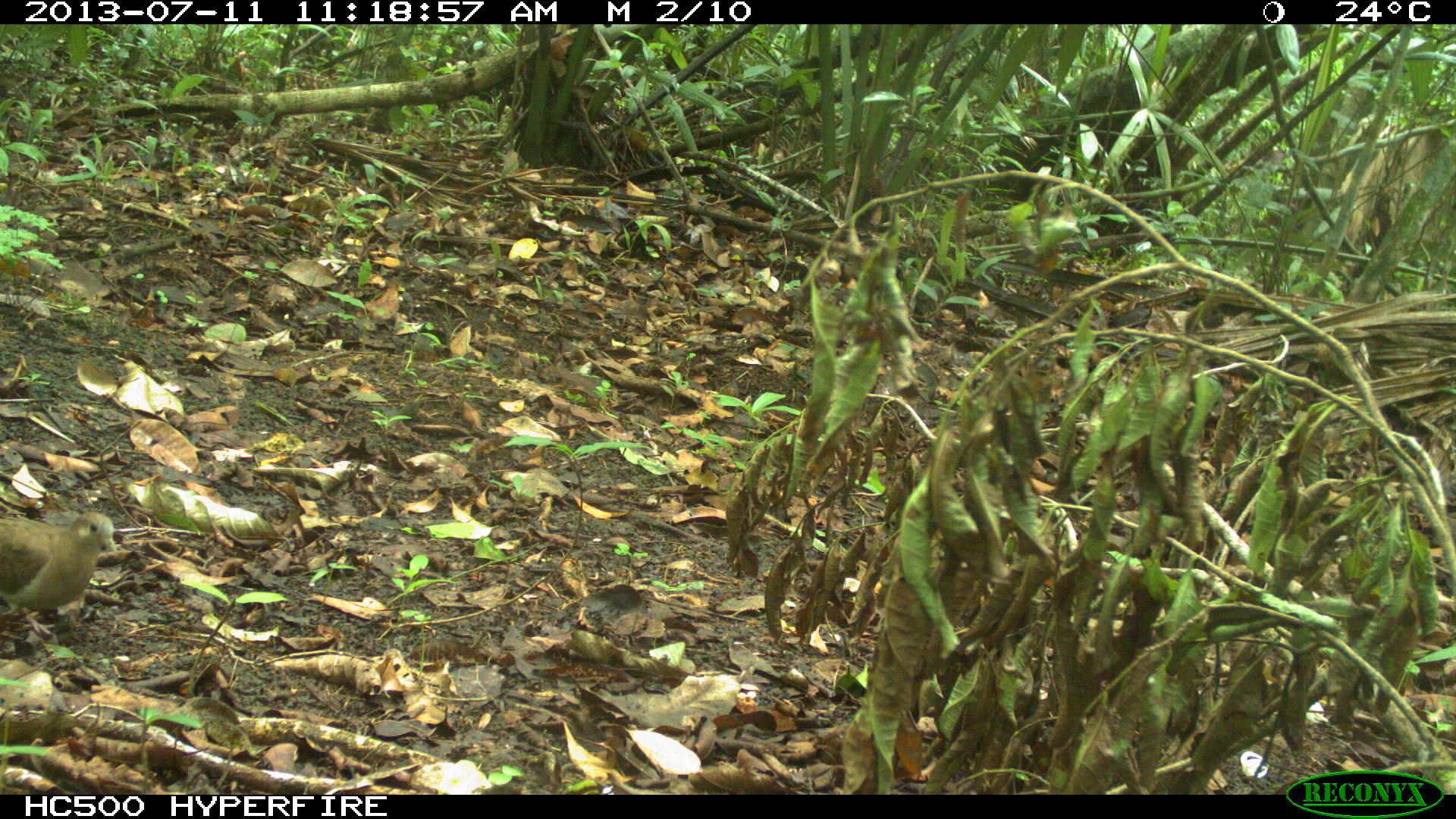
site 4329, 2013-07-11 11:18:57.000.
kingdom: Animalia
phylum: Chordata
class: Aves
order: Columbiformes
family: Columbidae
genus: Claravis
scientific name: Claravis pretiosa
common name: blue ground-dove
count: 1